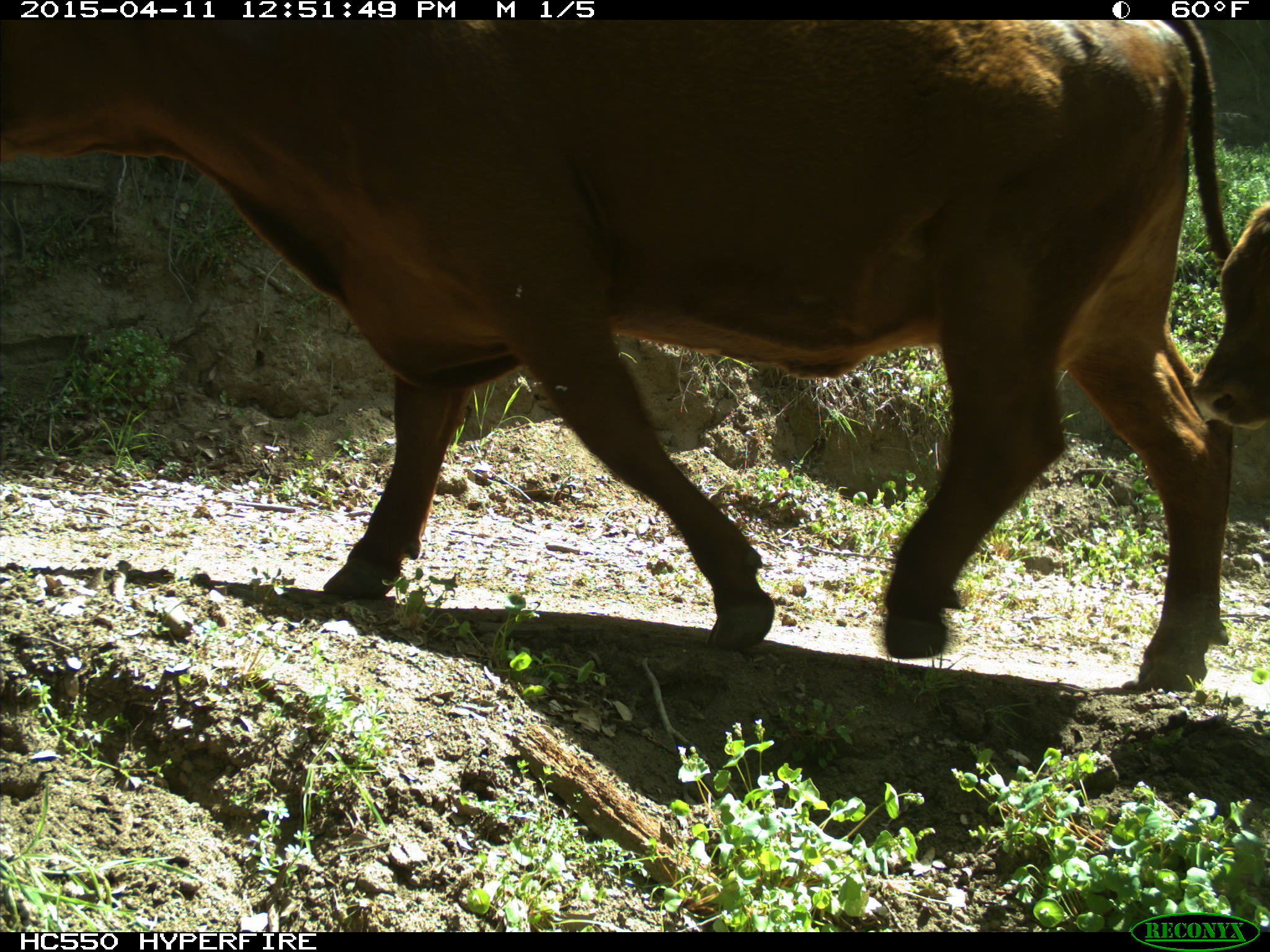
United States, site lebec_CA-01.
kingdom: Animalia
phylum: Chordata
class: Mammalia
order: Artiodactyla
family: Bovidae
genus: Bos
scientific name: Bos taurus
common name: domestic cow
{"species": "Bos taurus (domestic cow)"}